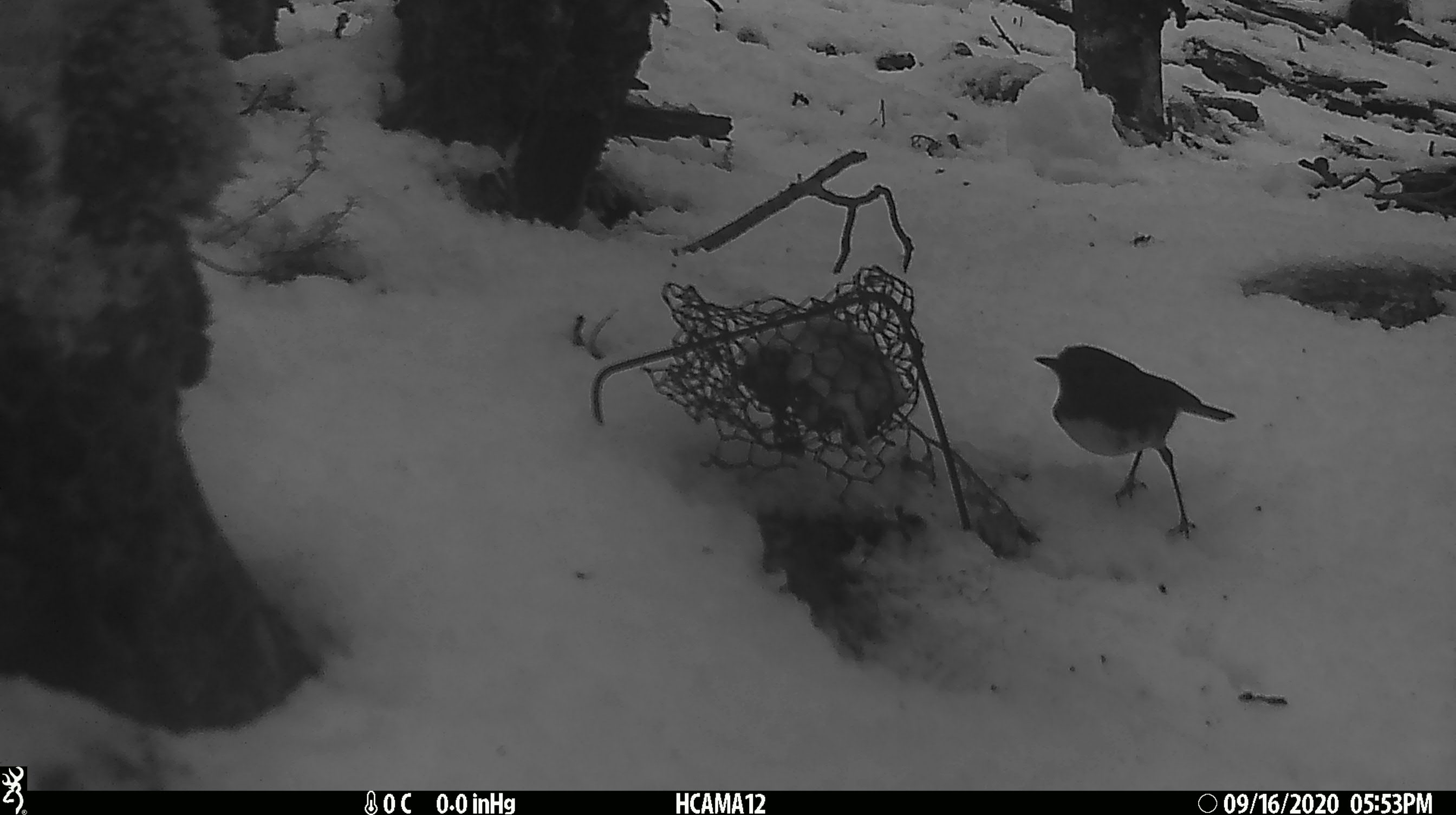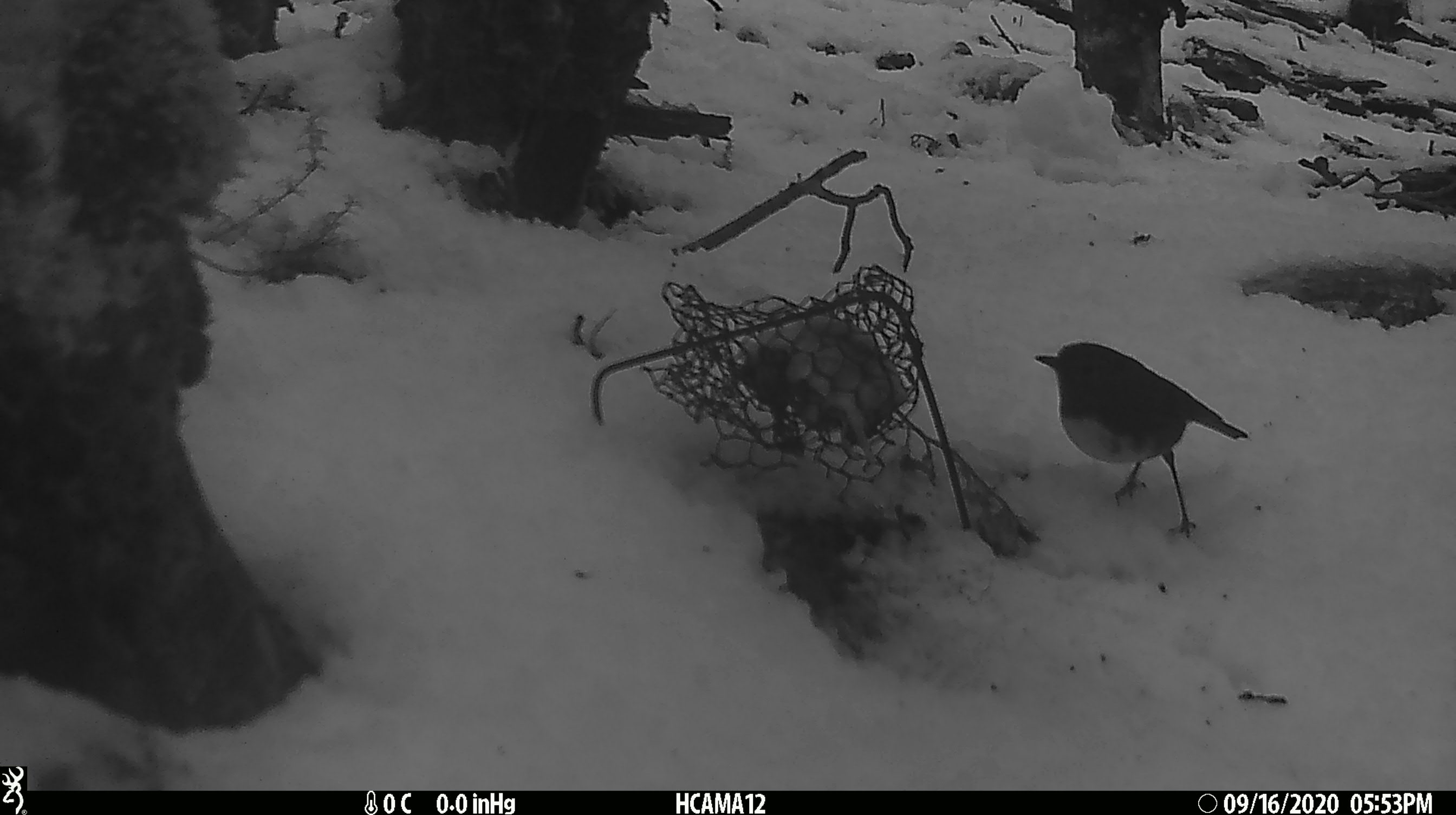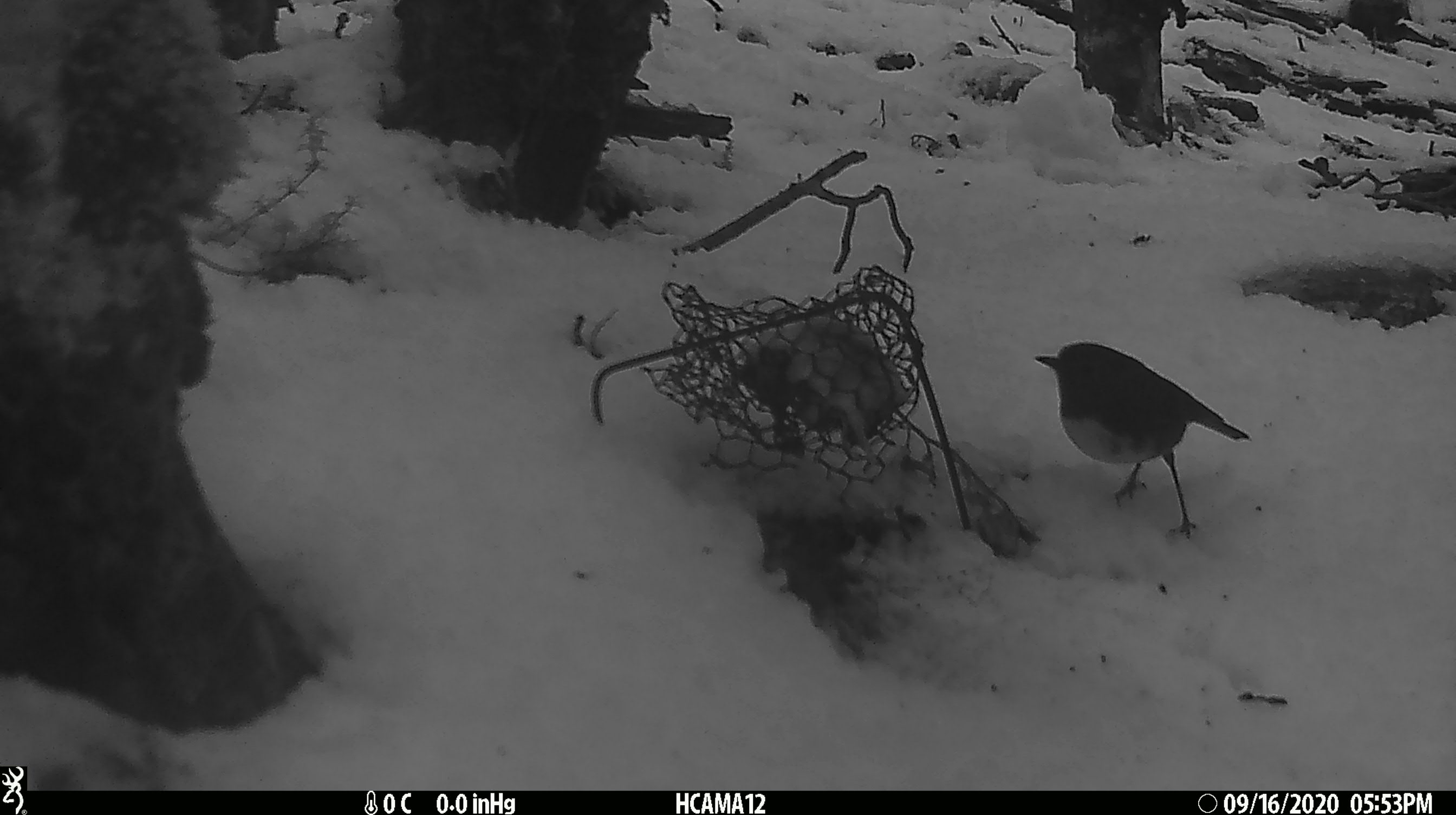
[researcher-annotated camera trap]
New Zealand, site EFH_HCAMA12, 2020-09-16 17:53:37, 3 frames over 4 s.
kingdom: Animalia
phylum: Chordata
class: Aves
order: Passeriformes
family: Petroicidae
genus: Petroica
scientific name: Petroica australis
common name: new zealand robin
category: robin